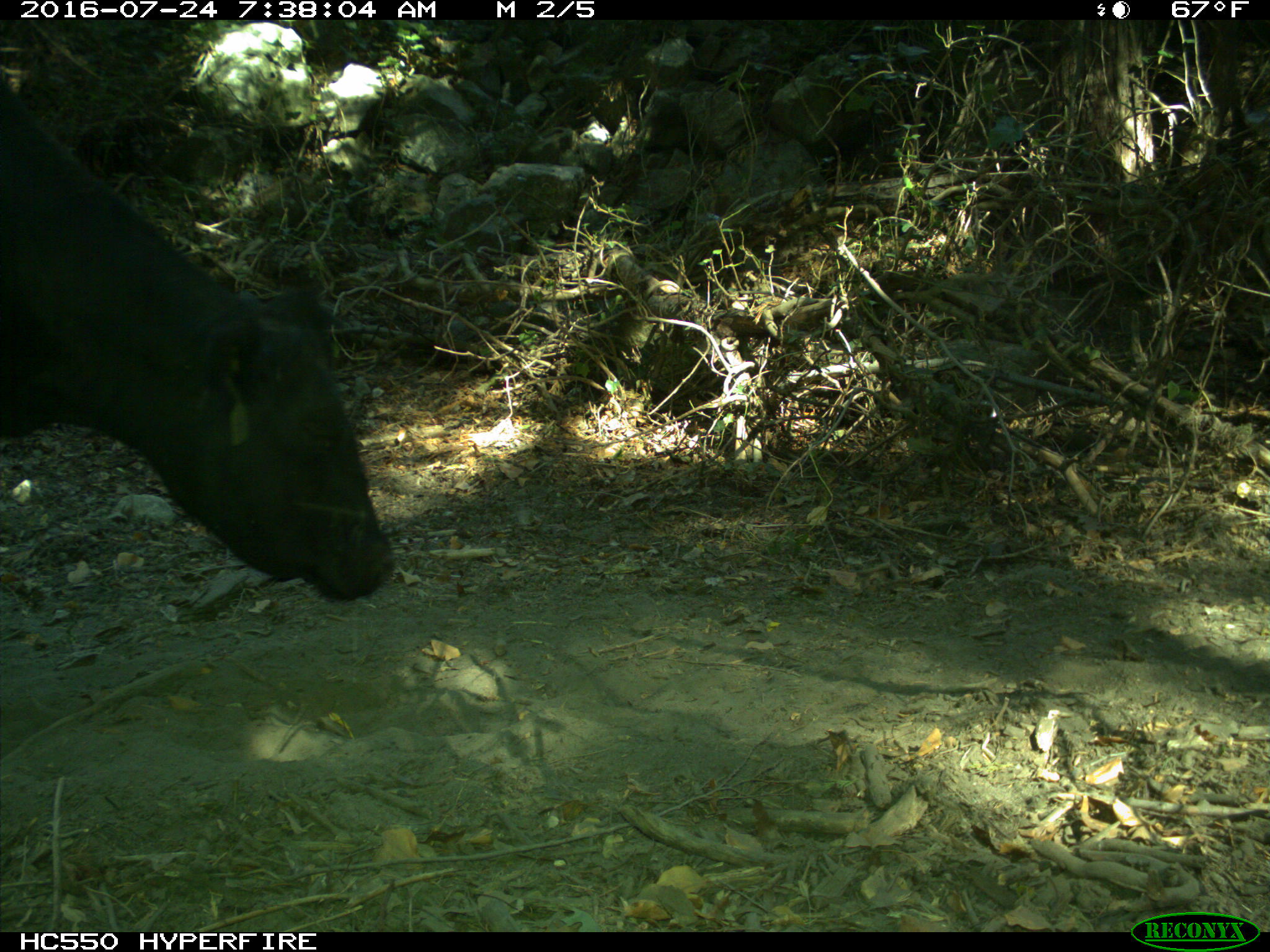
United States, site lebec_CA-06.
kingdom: Animalia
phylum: Chordata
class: Mammalia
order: Artiodactyla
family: Bovidae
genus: Bos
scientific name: Bos taurus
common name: domestic cow